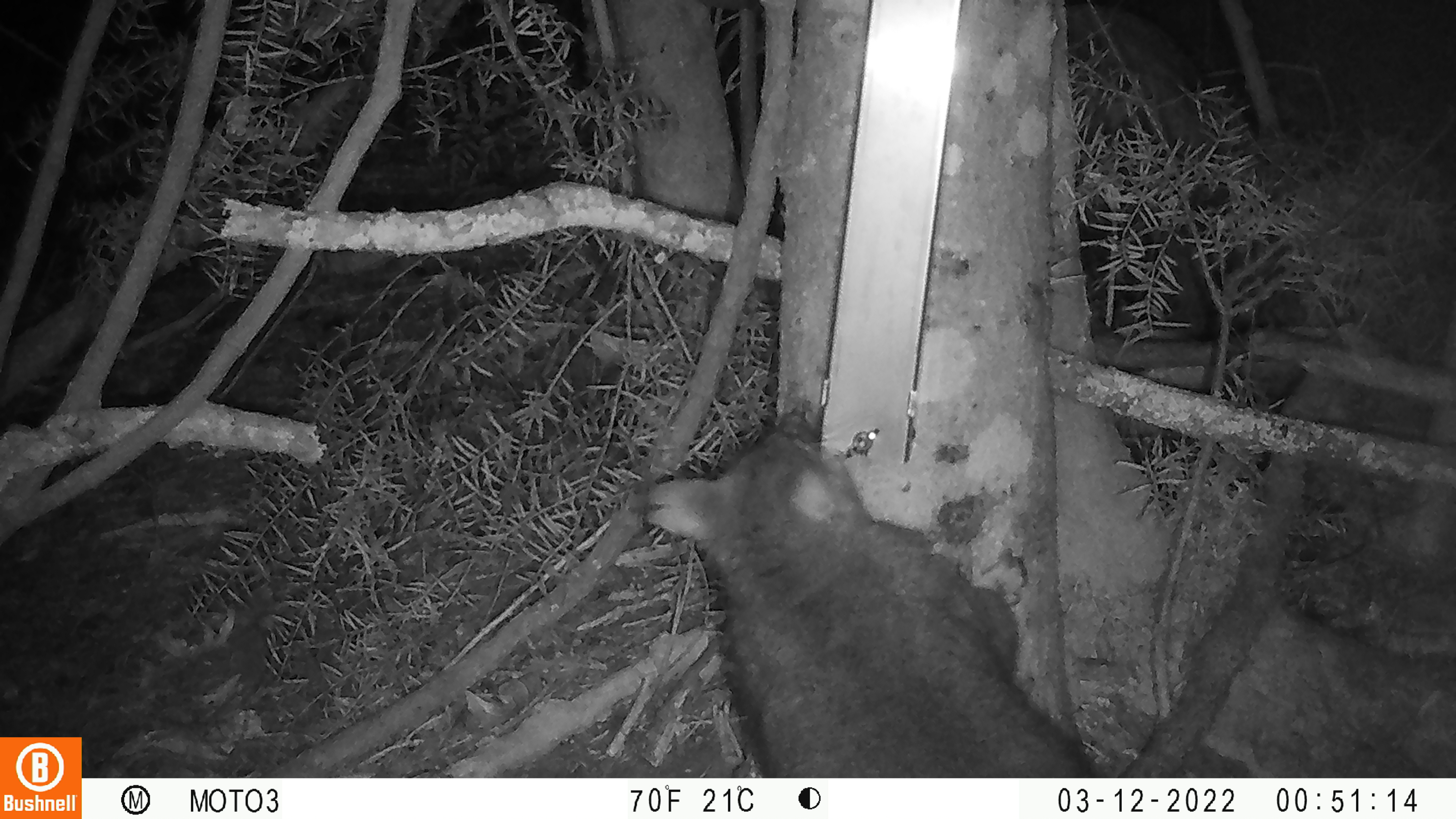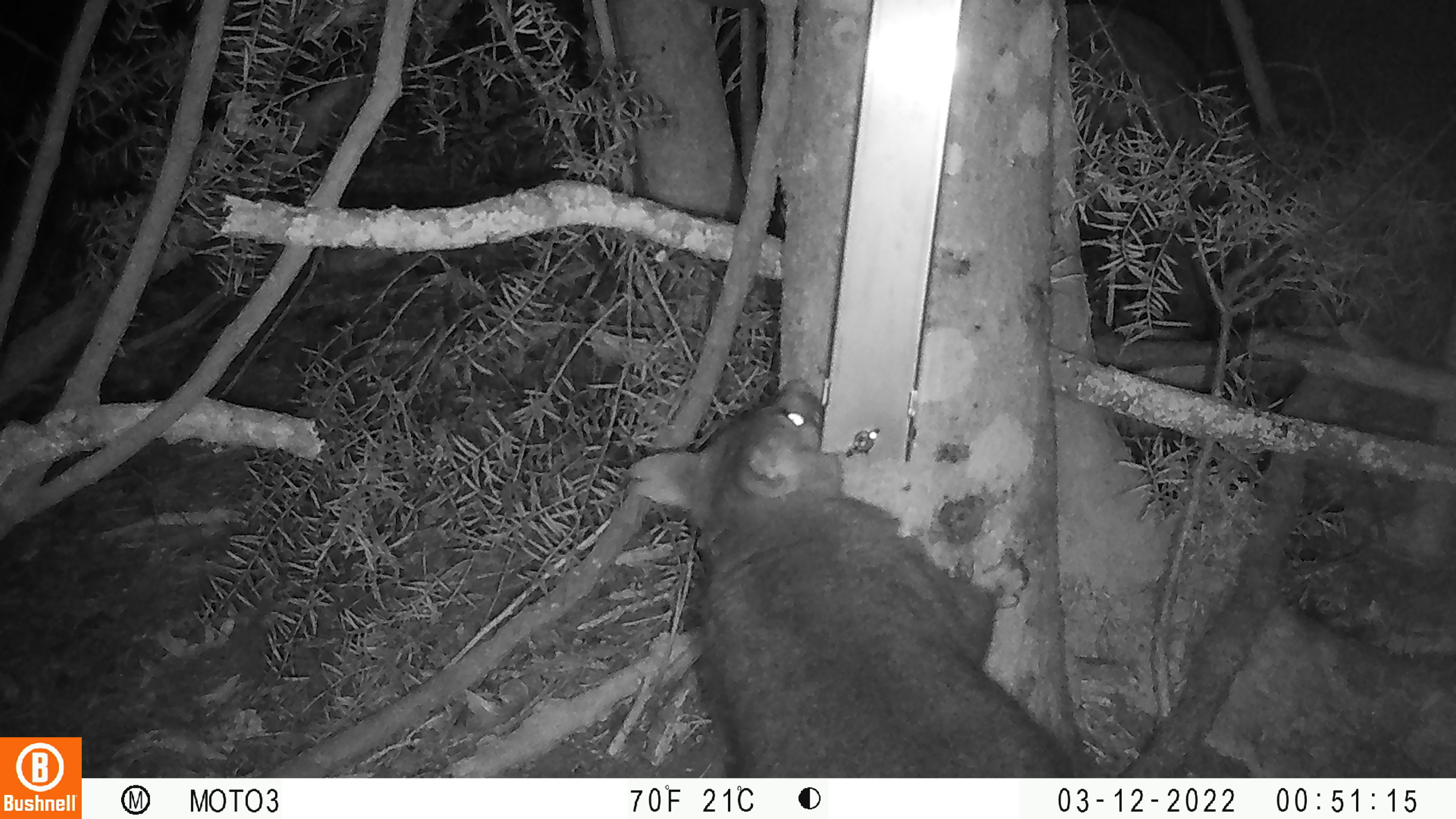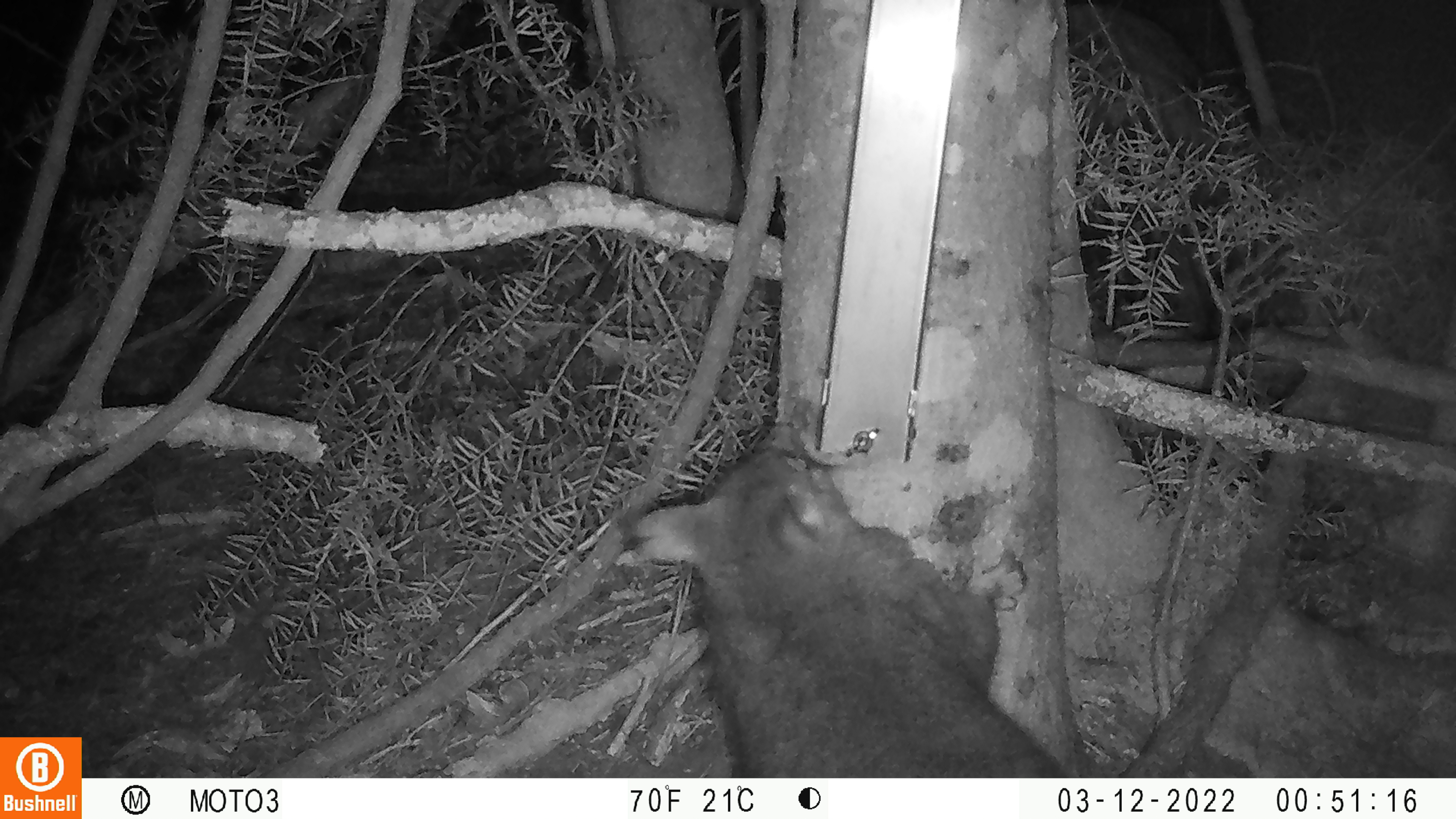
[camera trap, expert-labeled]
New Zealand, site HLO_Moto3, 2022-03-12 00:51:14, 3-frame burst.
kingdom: Animalia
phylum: Chordata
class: Mammalia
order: Diprotodontia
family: Phalangeridae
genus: Trichosurus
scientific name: Trichosurus vulpecula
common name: common brushtail possum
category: possum